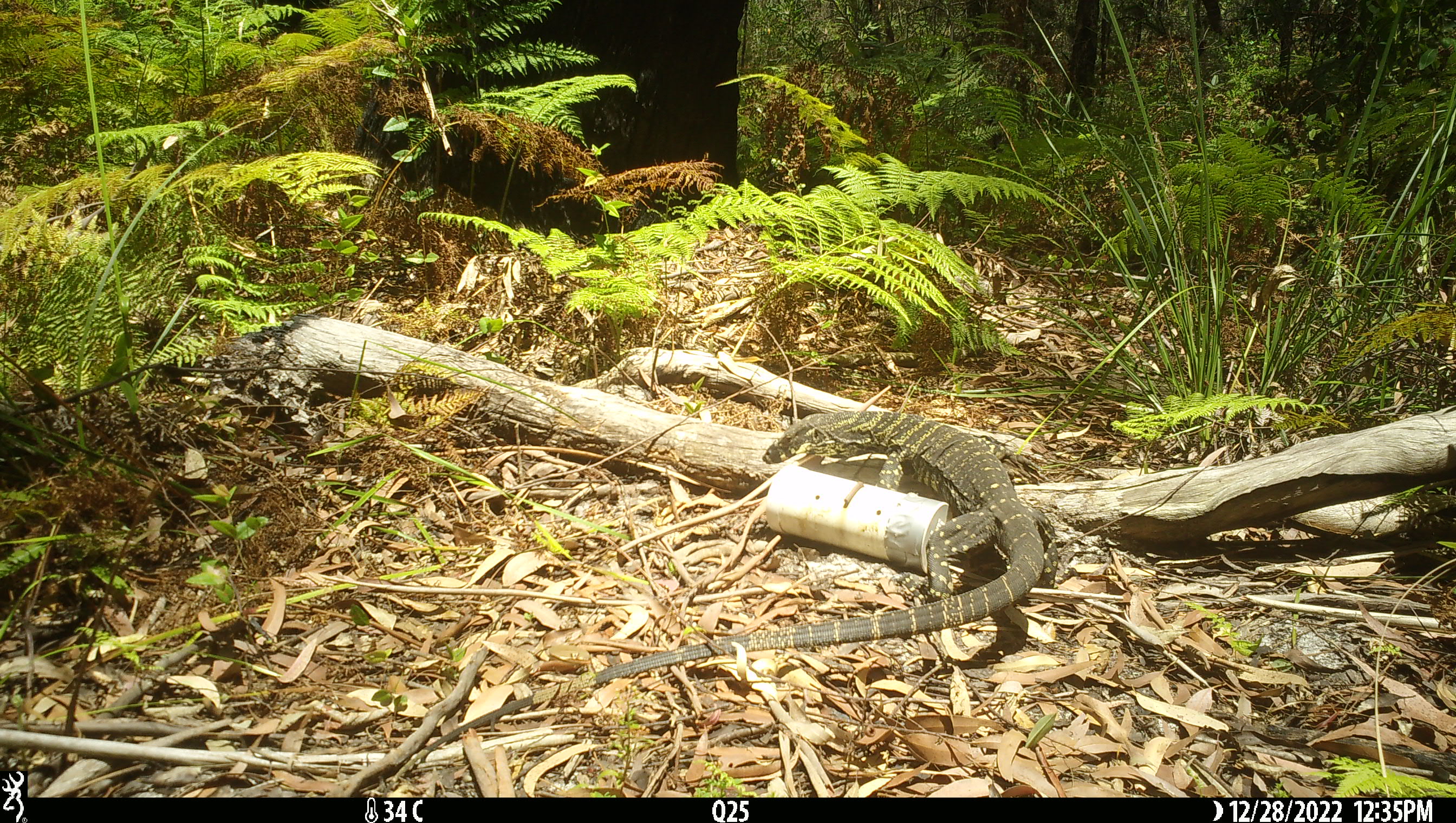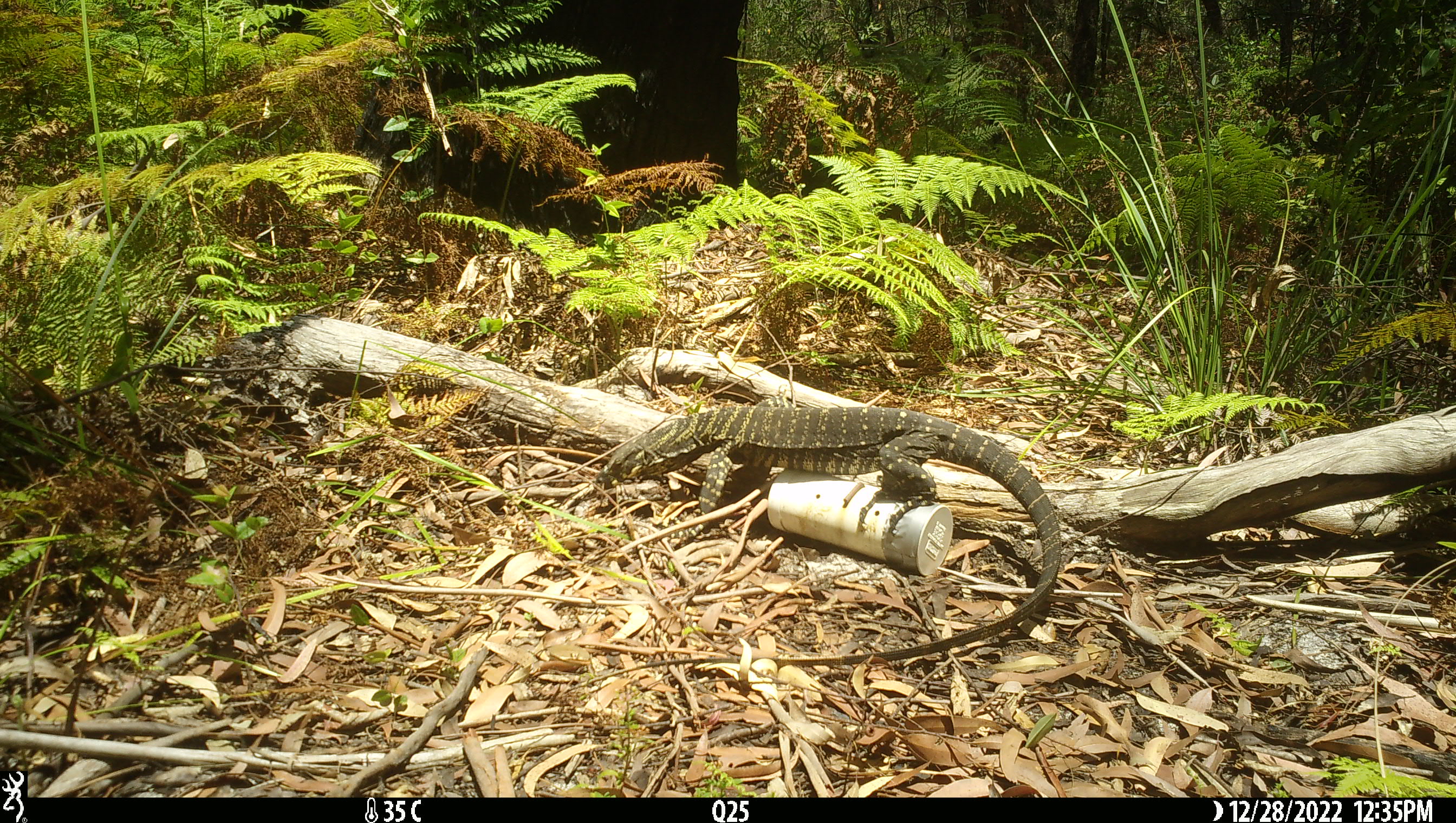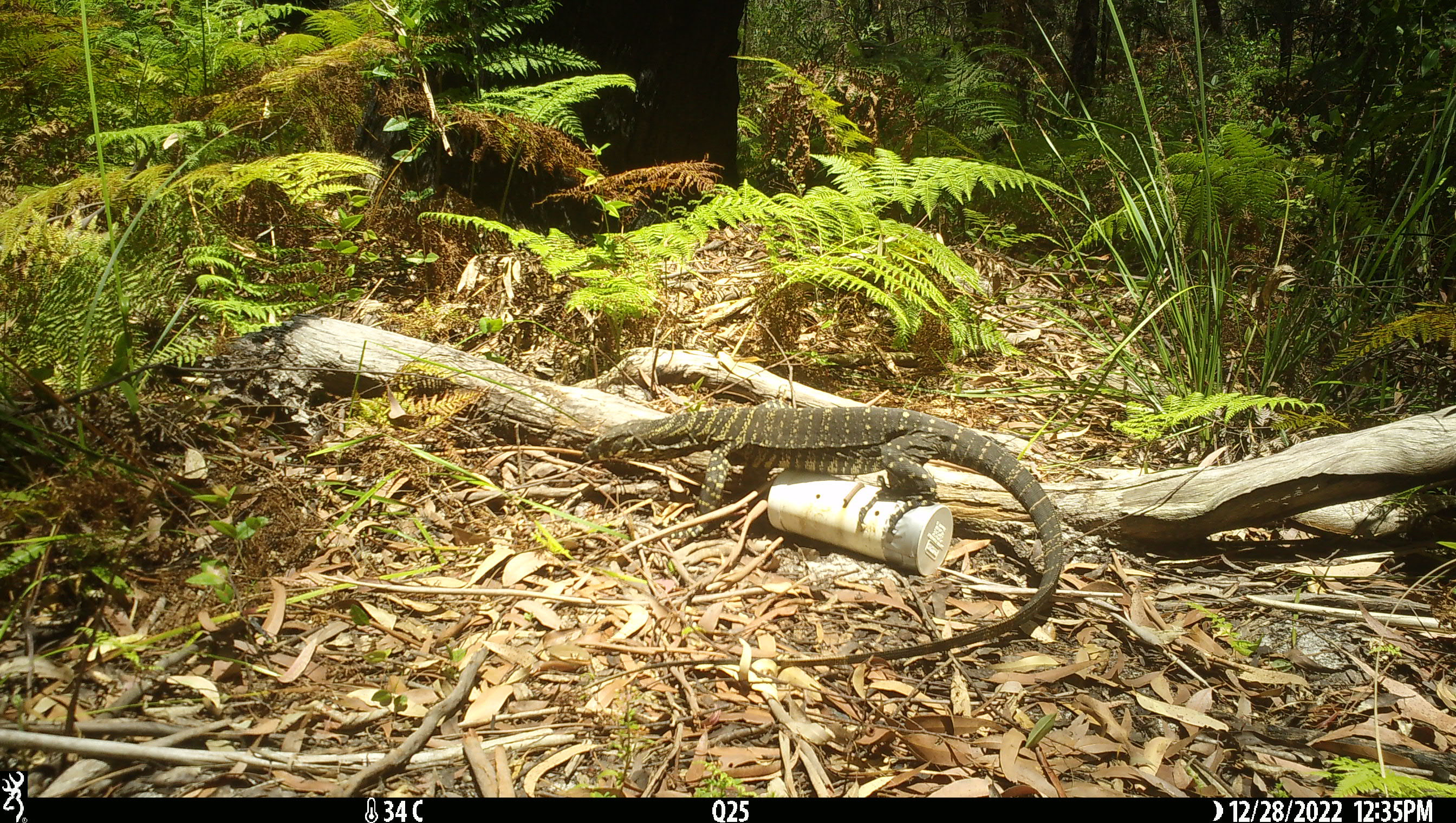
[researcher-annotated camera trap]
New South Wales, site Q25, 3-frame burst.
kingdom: Animalia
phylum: Chordata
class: Reptilia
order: Squamata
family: Varanidae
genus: Varanus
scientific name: Varanus varius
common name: lace monitor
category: goanna